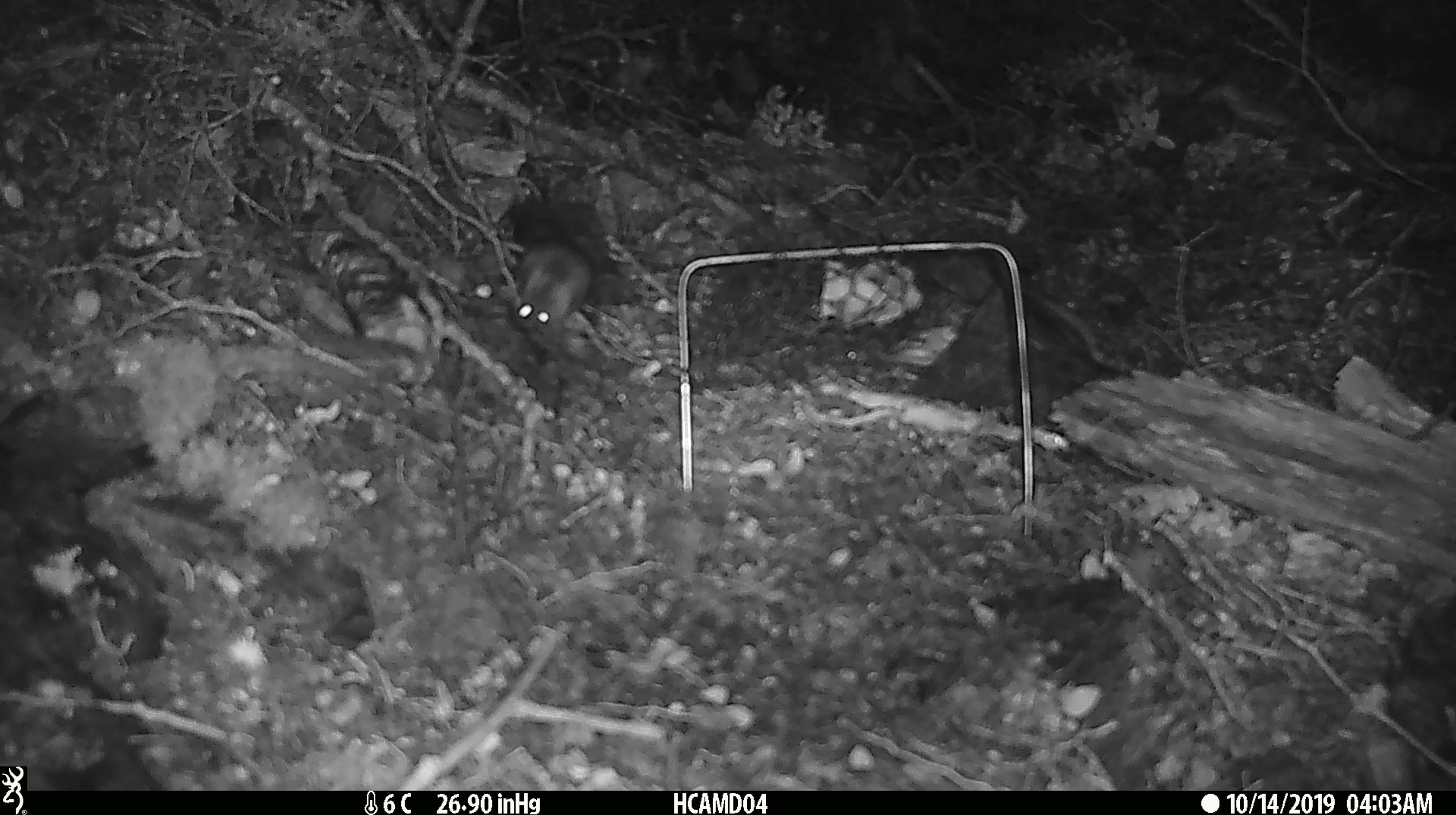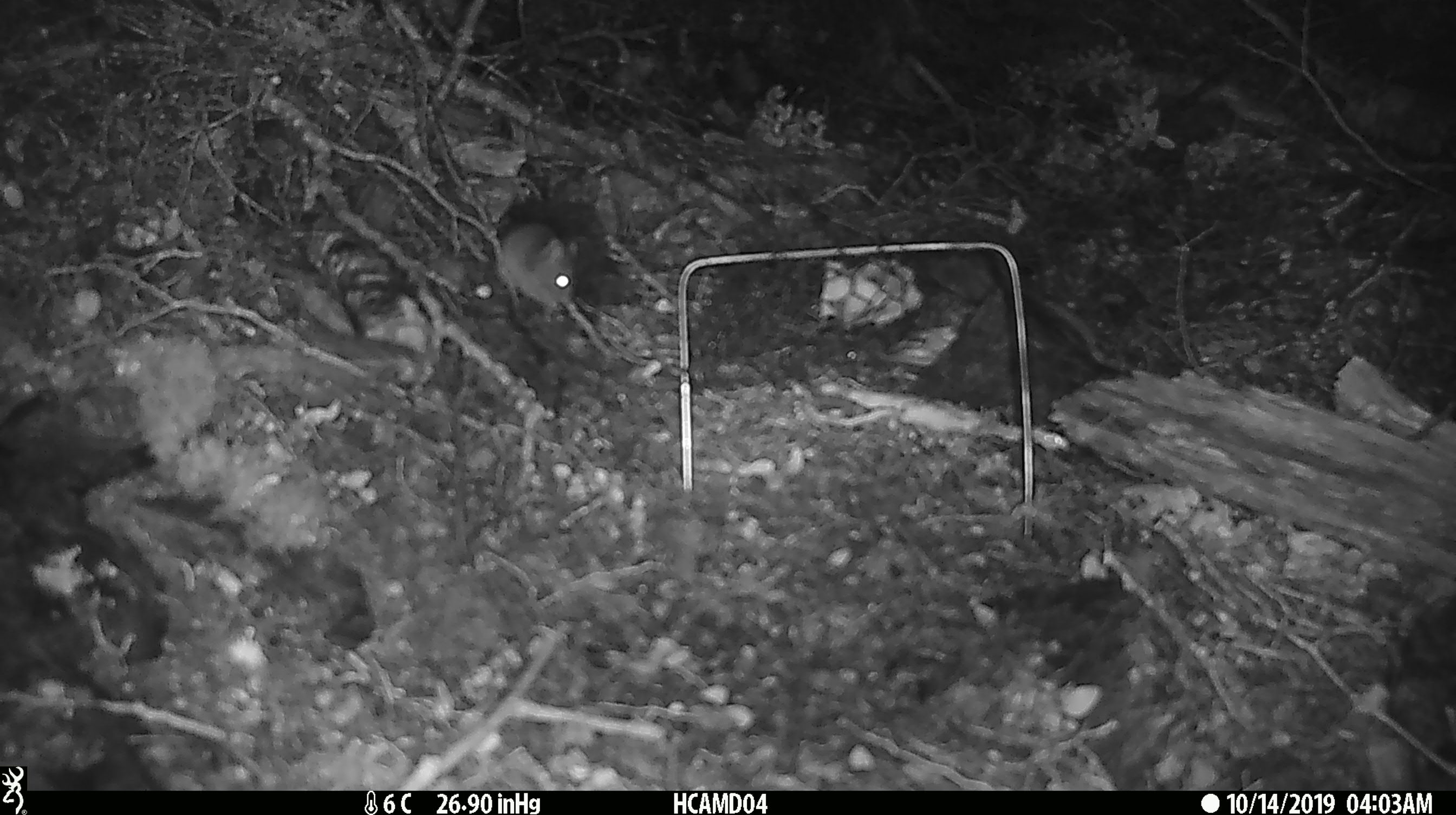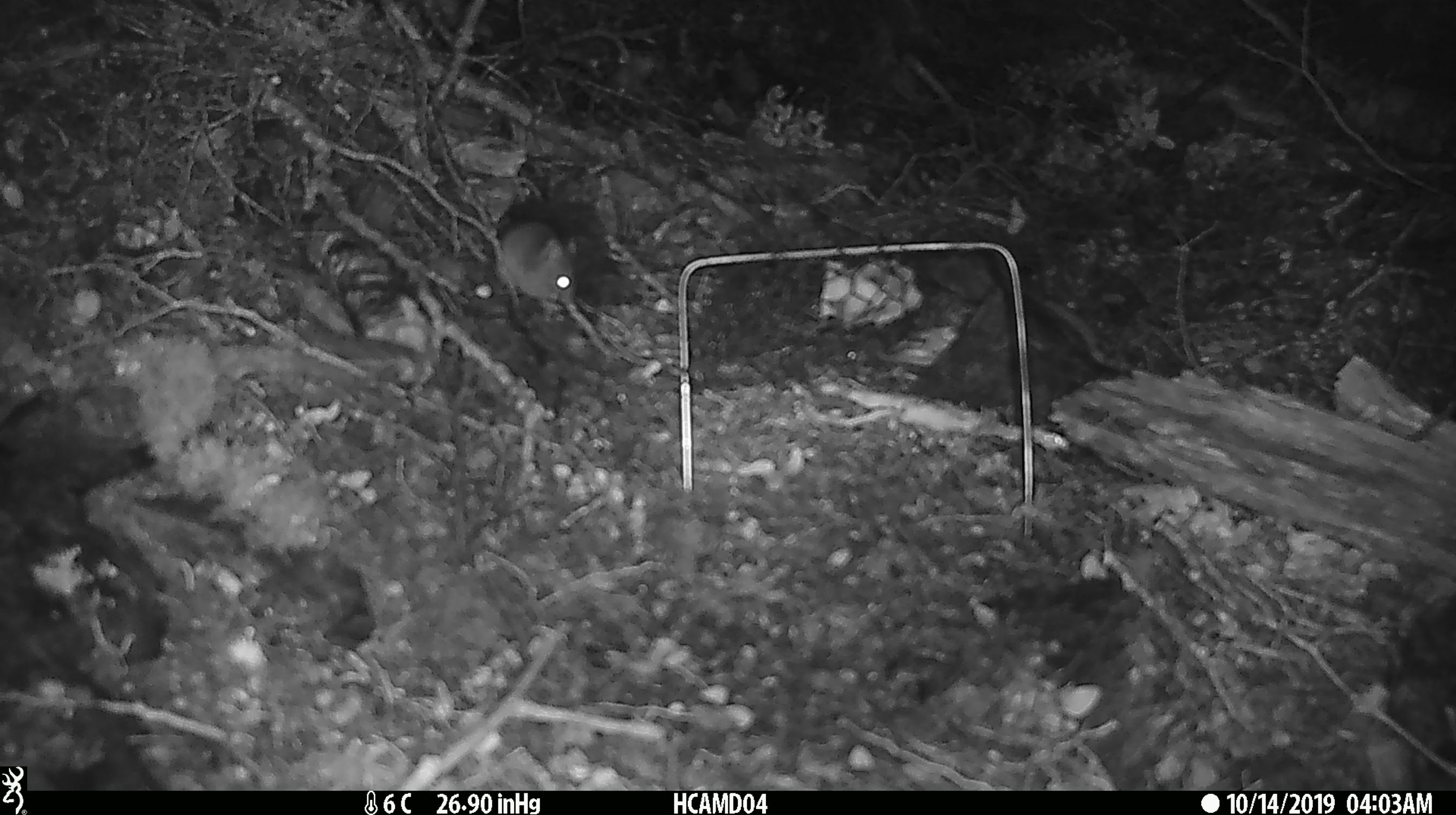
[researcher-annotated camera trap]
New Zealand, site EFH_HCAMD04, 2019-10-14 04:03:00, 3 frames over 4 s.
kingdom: Animalia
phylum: Chordata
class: Mammalia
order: Rodentia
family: Muridae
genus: Mus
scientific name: Mus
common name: mouse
Mouse (Mus).